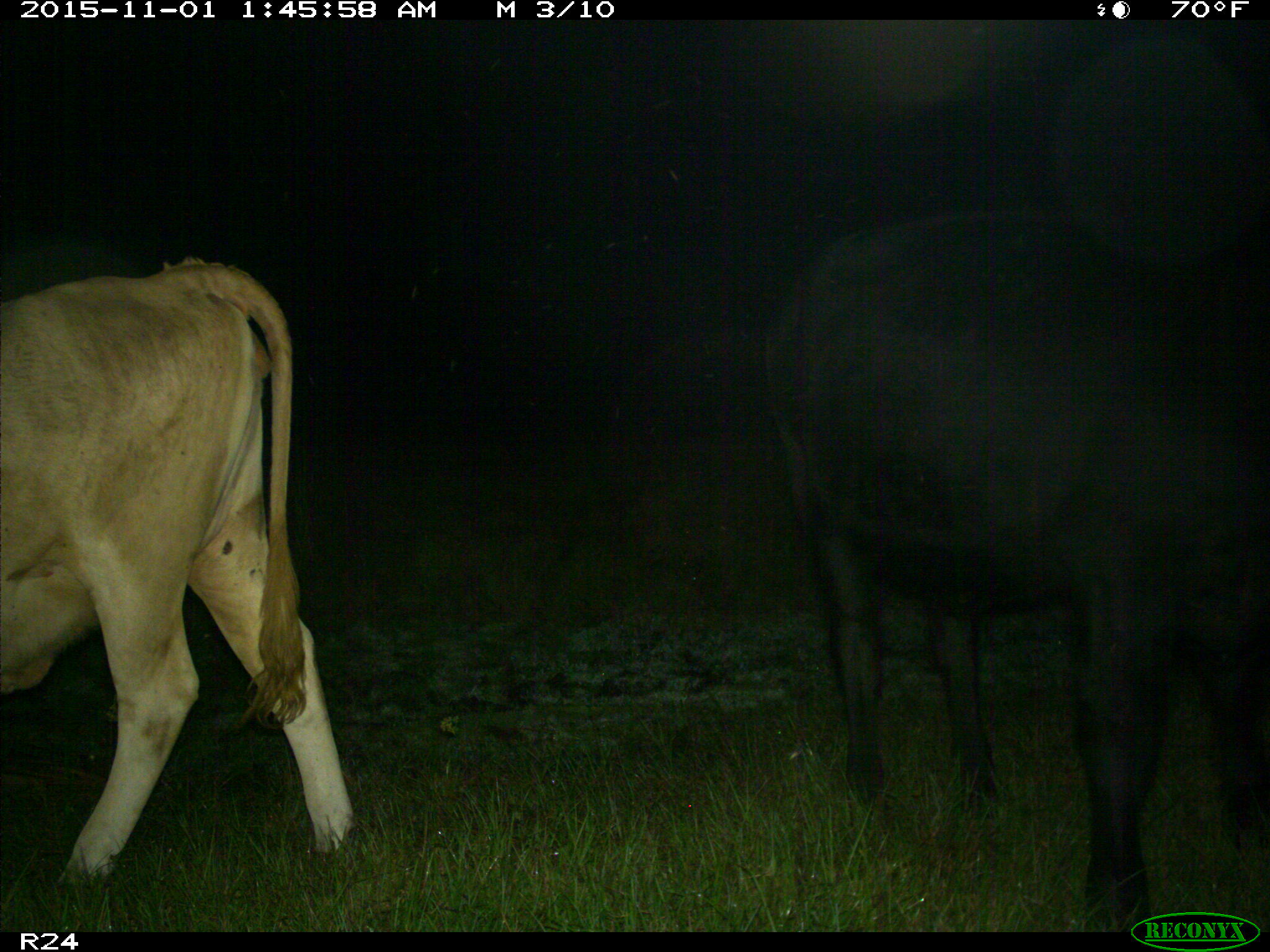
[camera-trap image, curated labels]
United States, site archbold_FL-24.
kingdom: Animalia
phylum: Chordata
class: Mammalia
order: Artiodactyla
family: Bovidae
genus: Bos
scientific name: Bos taurus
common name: domestic cow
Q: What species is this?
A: Bos taurus (domestic cow).